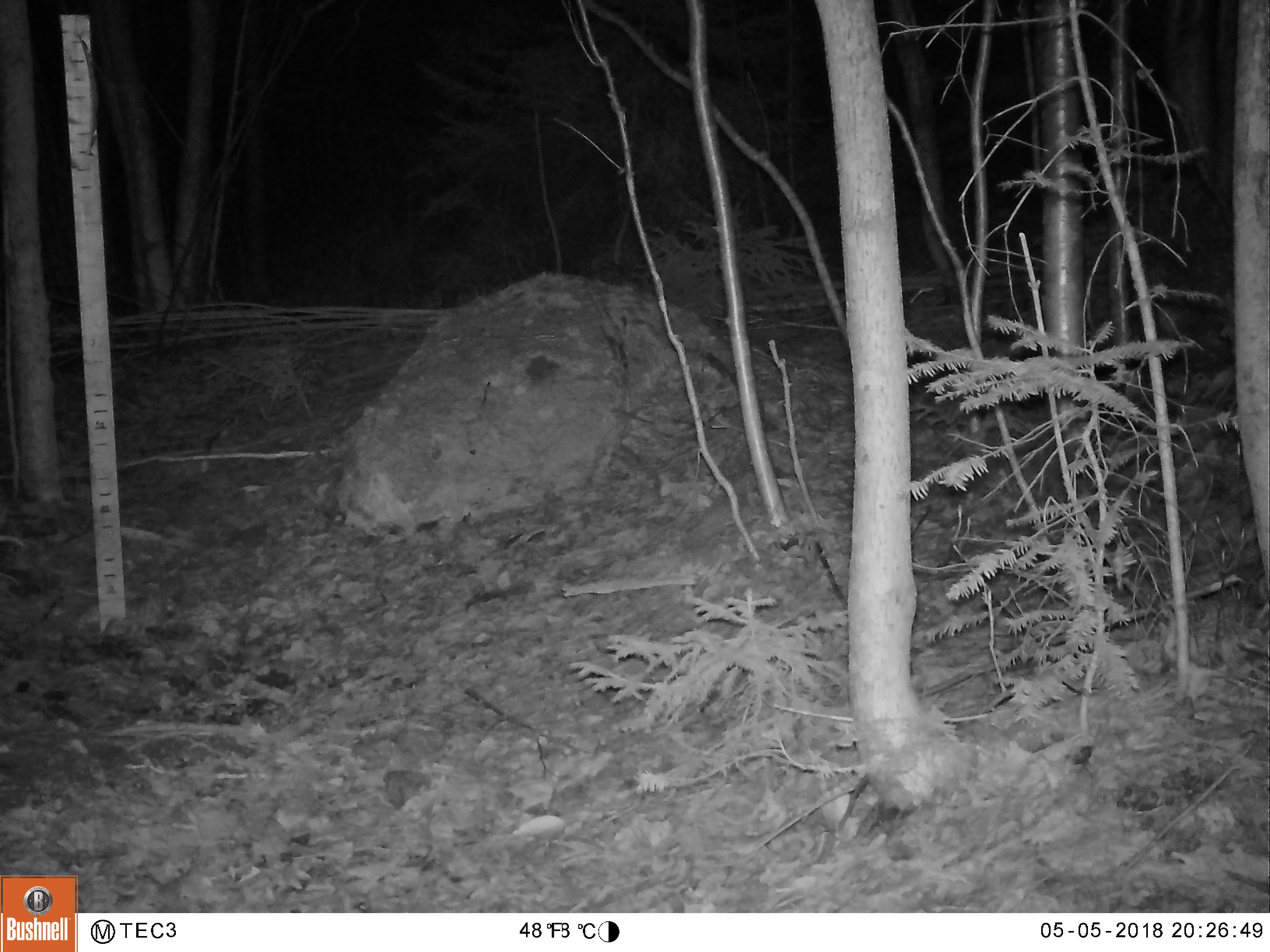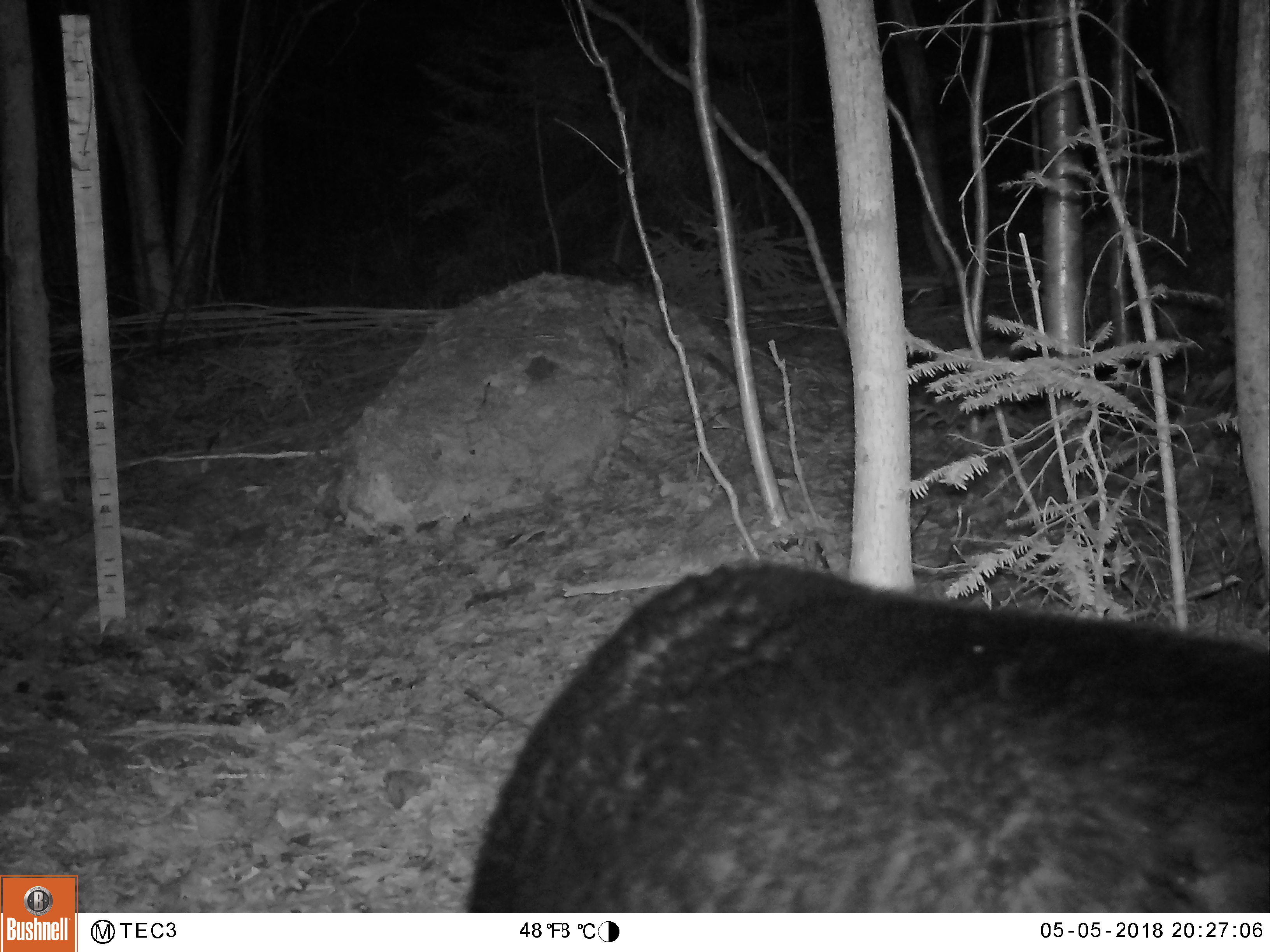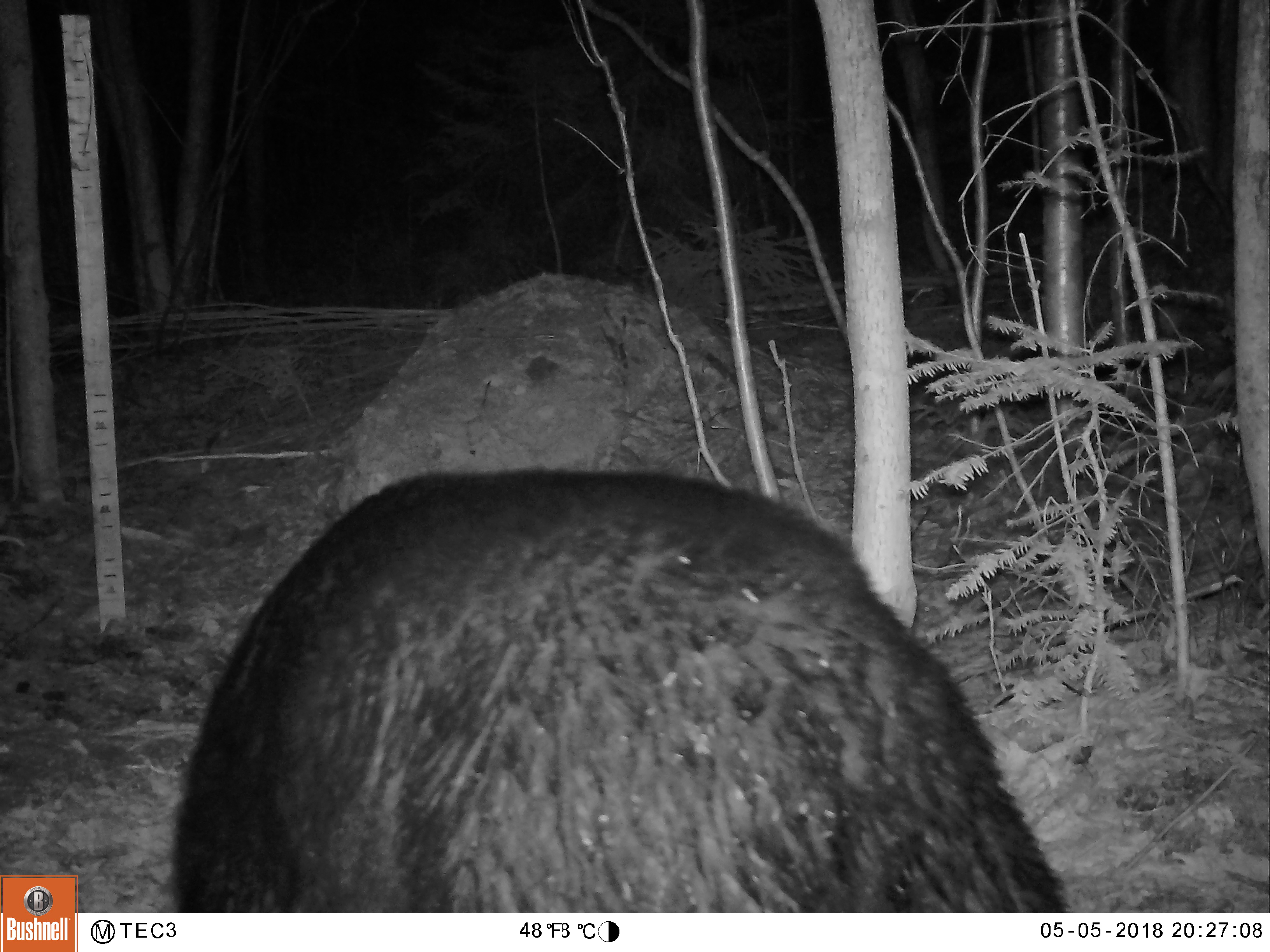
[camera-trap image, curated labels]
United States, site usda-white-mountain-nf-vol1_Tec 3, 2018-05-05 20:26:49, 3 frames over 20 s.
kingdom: Animalia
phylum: Chordata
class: Mammalia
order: Carnivora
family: Ursidae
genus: Ursus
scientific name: Ursus americanus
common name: black bear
Black bear (Ursus americanus).